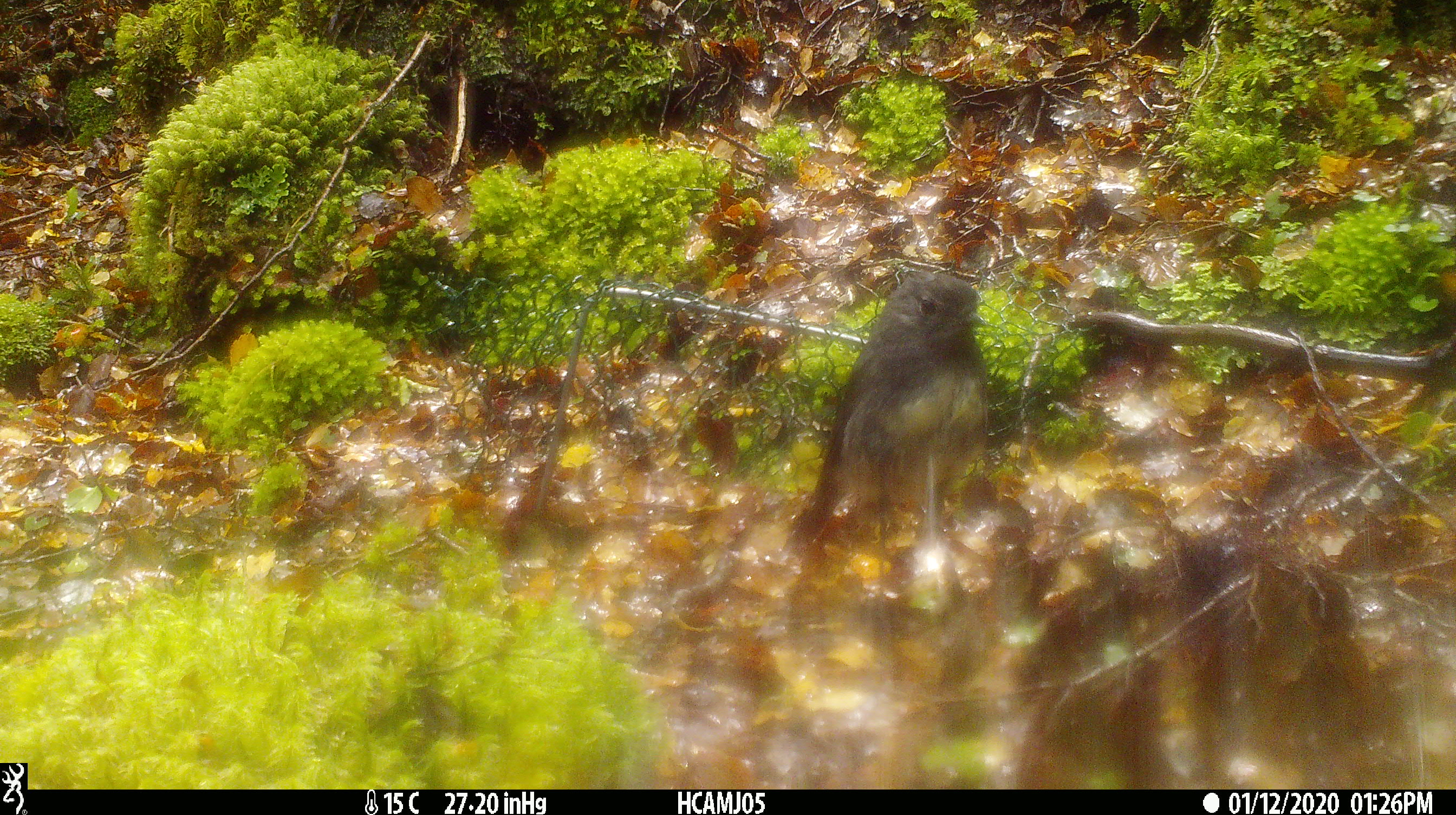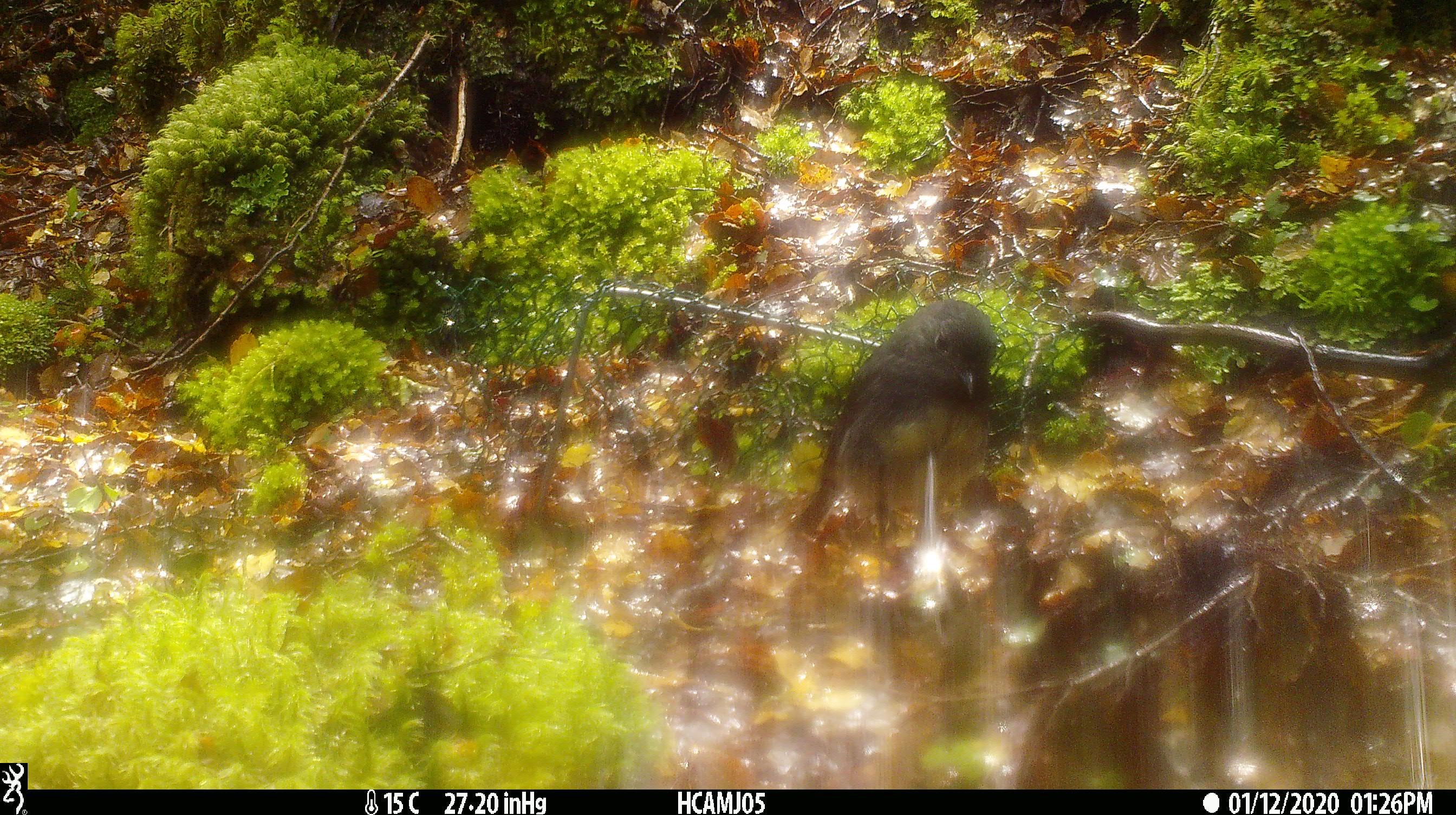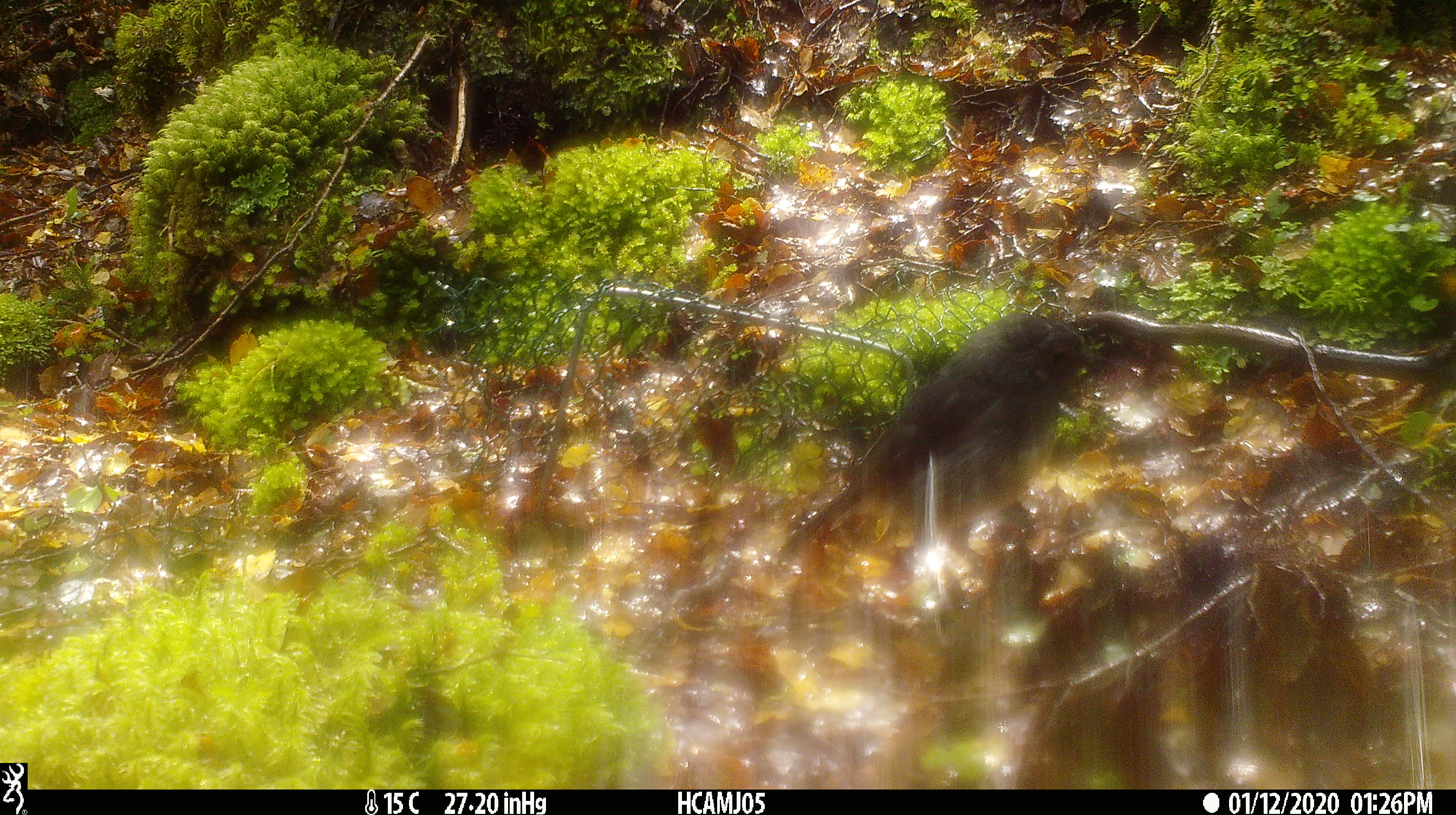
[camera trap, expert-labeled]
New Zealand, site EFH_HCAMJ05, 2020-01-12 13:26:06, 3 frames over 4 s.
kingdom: Animalia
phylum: Chordata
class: Aves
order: Passeriformes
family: Petroicidae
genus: Petroica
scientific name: Petroica australis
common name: new zealand robin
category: robin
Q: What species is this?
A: Robin (new zealand robin) (Petroica australis).